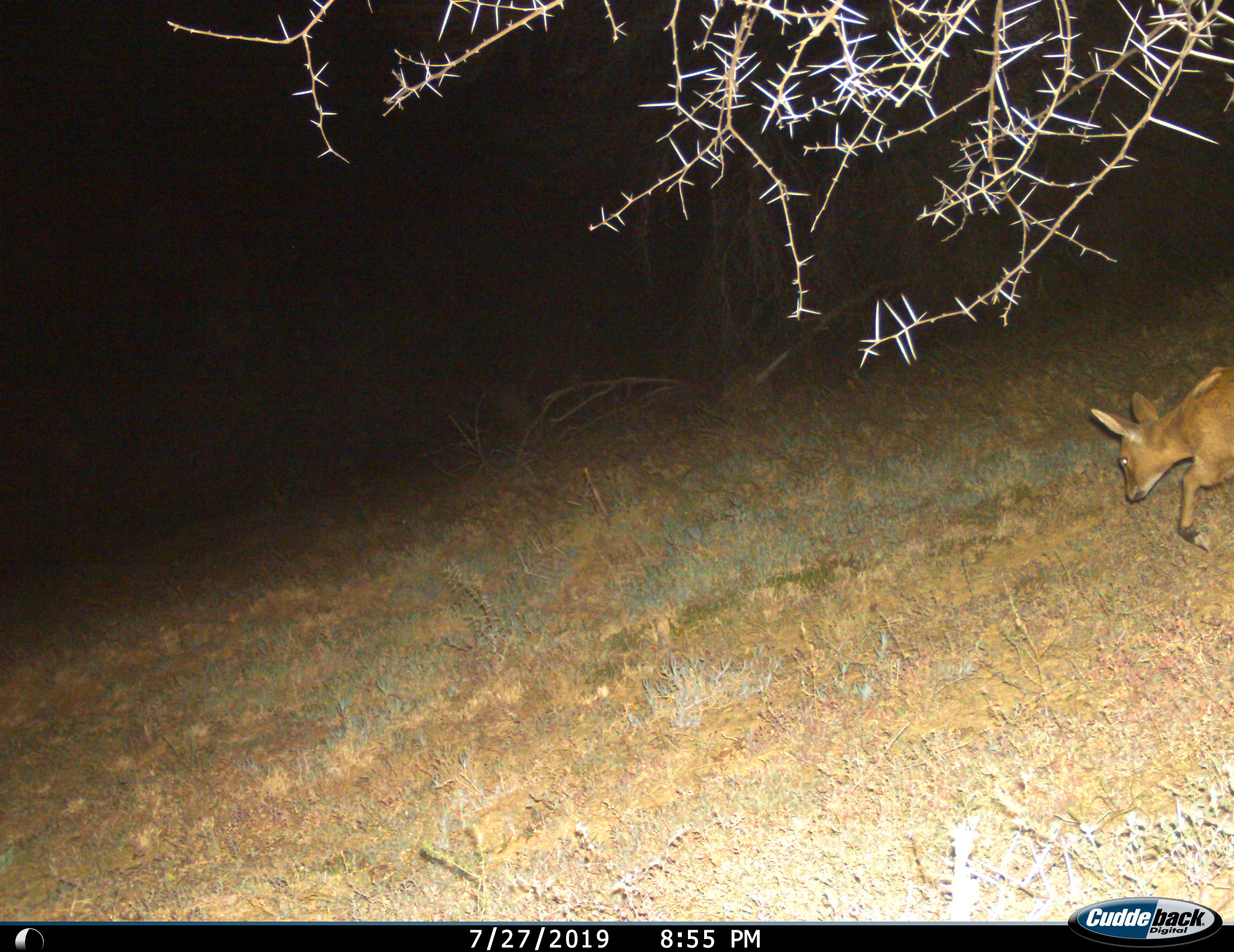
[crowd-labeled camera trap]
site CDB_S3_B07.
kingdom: Animalia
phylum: Chordata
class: Mammalia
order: Artiodactyla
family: Bovidae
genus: Sylvicapra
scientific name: Sylvicapra grimmia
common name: common duiker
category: duikercommongrey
Duikercommongrey (common duiker) (Sylvicapra grimmia), count 1. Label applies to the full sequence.